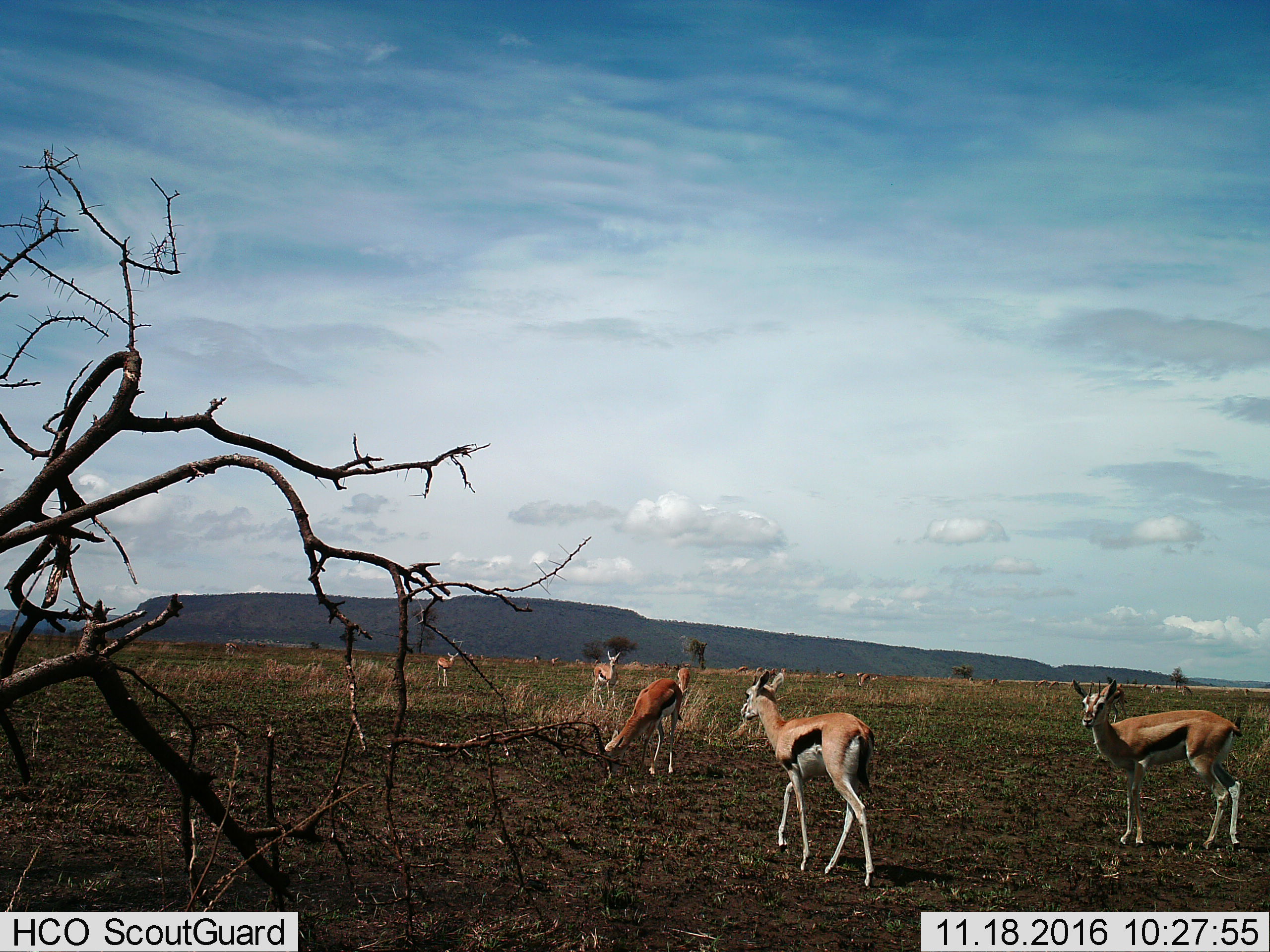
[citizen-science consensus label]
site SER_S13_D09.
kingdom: Animalia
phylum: Chordata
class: Mammalia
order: Artiodactyla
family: Bovidae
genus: Eudorcas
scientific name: Eudorcas thomsonii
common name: thomson's gazelle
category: gazellethomsons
Gazellethomsons (thomson's gazelle) (Eudorcas thomsonii), count 11-50. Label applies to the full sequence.